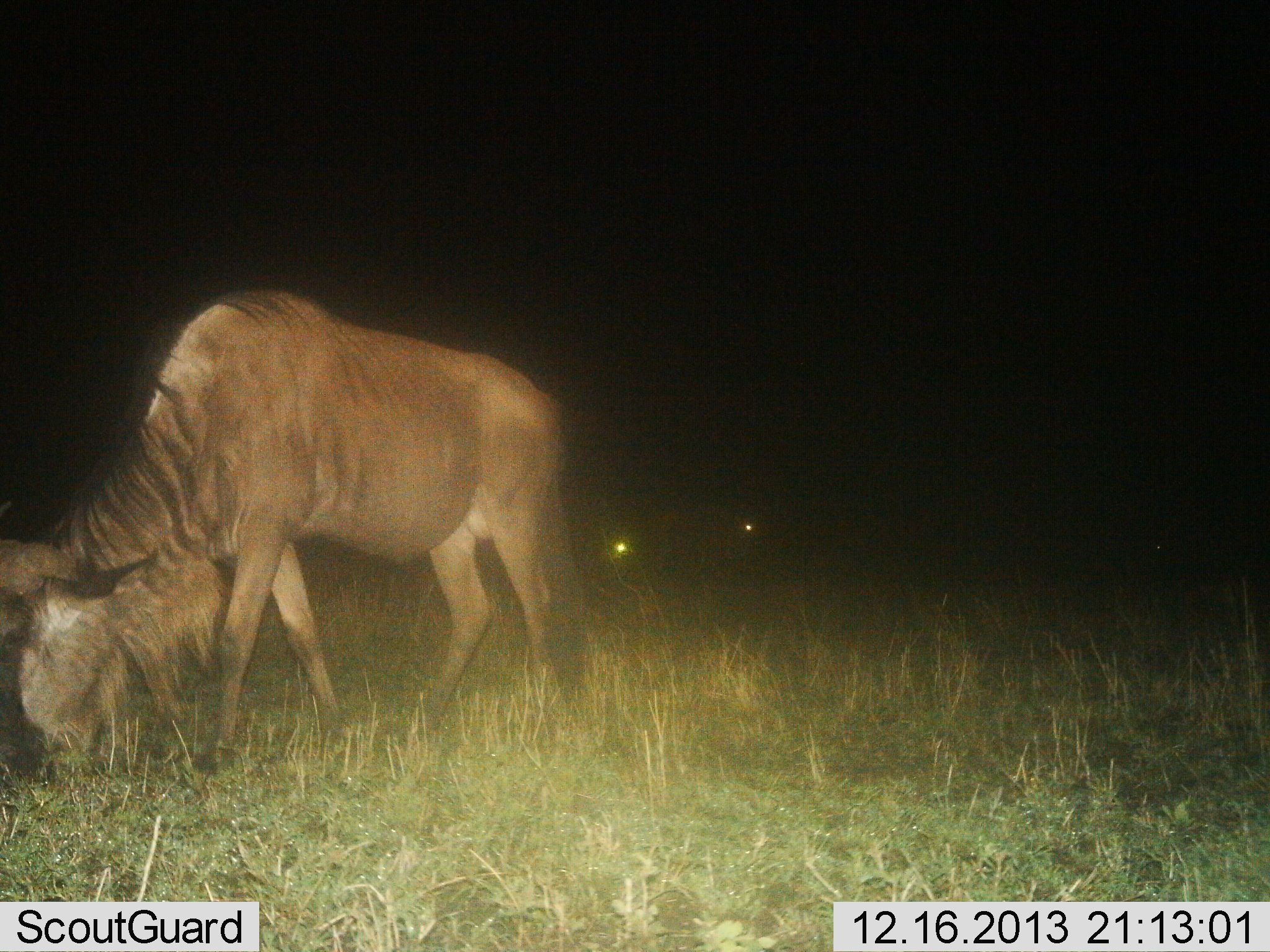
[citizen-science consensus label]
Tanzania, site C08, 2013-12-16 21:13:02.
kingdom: Animalia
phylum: Chordata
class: Mammalia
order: Artiodactyla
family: Bovidae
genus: Connochaetes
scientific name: Connochaetes taurinus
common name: blue wildebeest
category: wildebeest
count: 1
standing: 40%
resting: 0%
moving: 10%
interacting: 0%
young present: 10%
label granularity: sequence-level